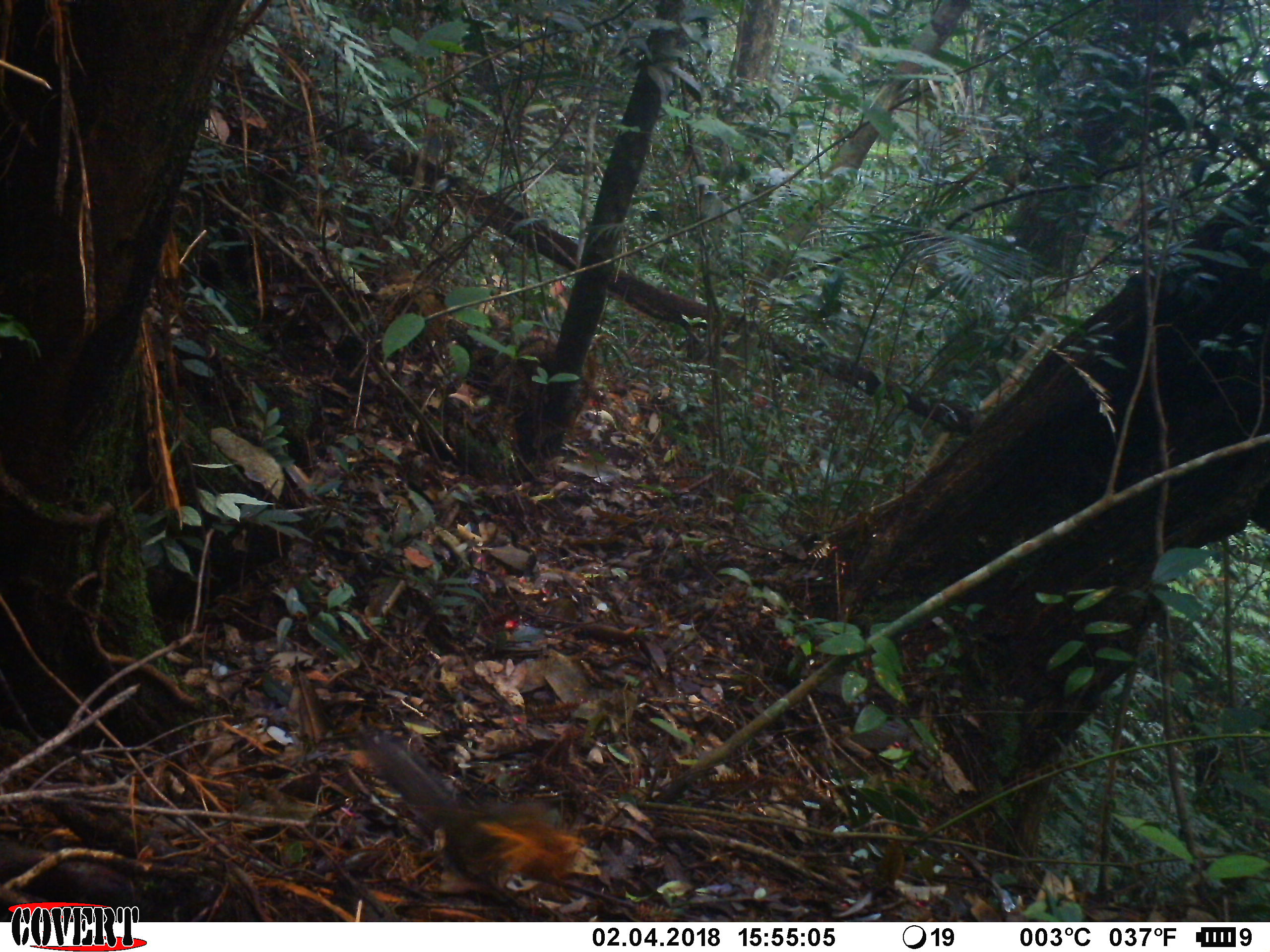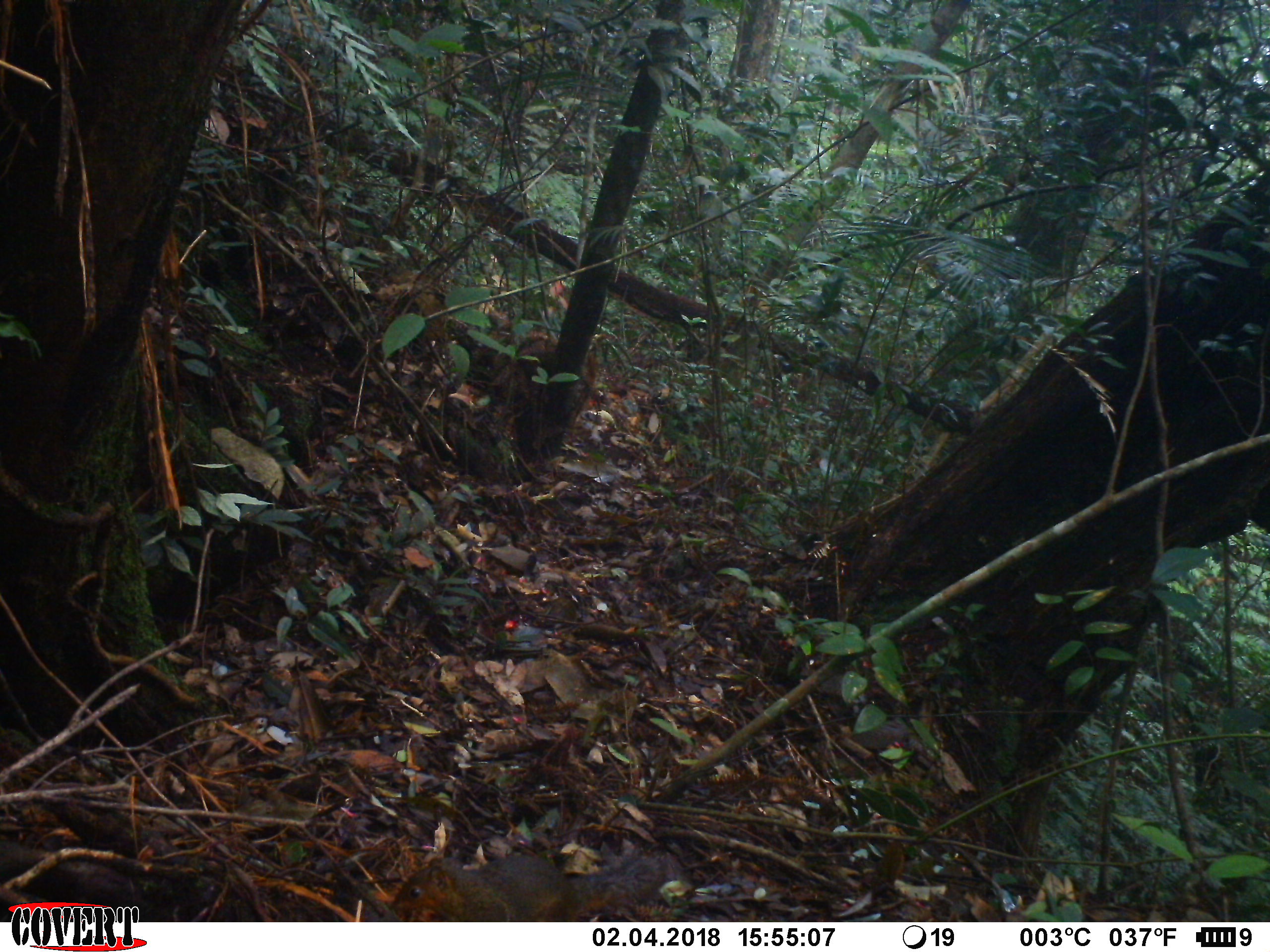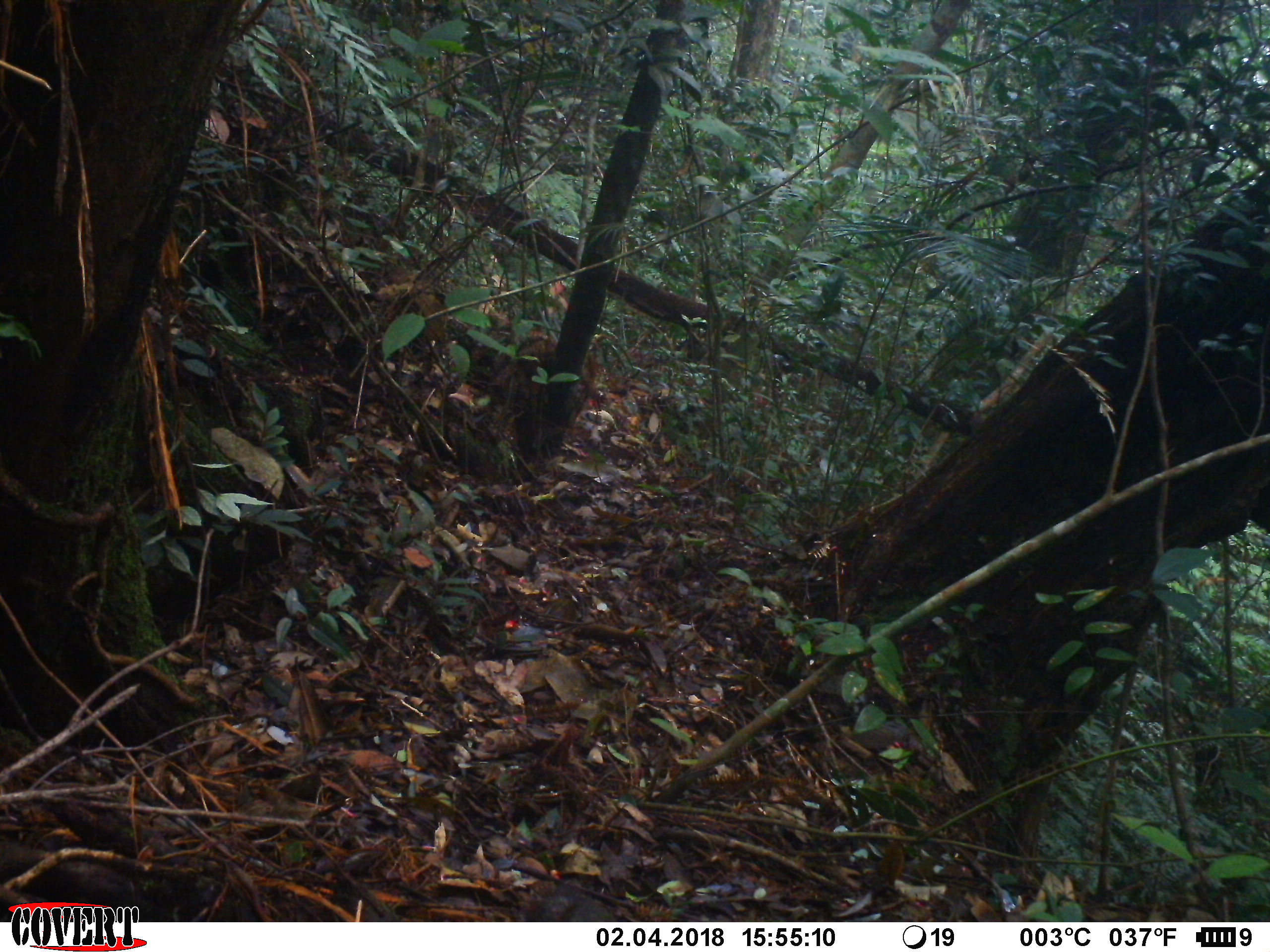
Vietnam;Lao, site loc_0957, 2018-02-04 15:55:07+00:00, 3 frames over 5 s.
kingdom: Animalia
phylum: Chordata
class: Mammalia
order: Rodentia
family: Sciuridae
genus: Dremomys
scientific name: Dremomys rufigenis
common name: red-cheeked squirrel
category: red cheeked squirrel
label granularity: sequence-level